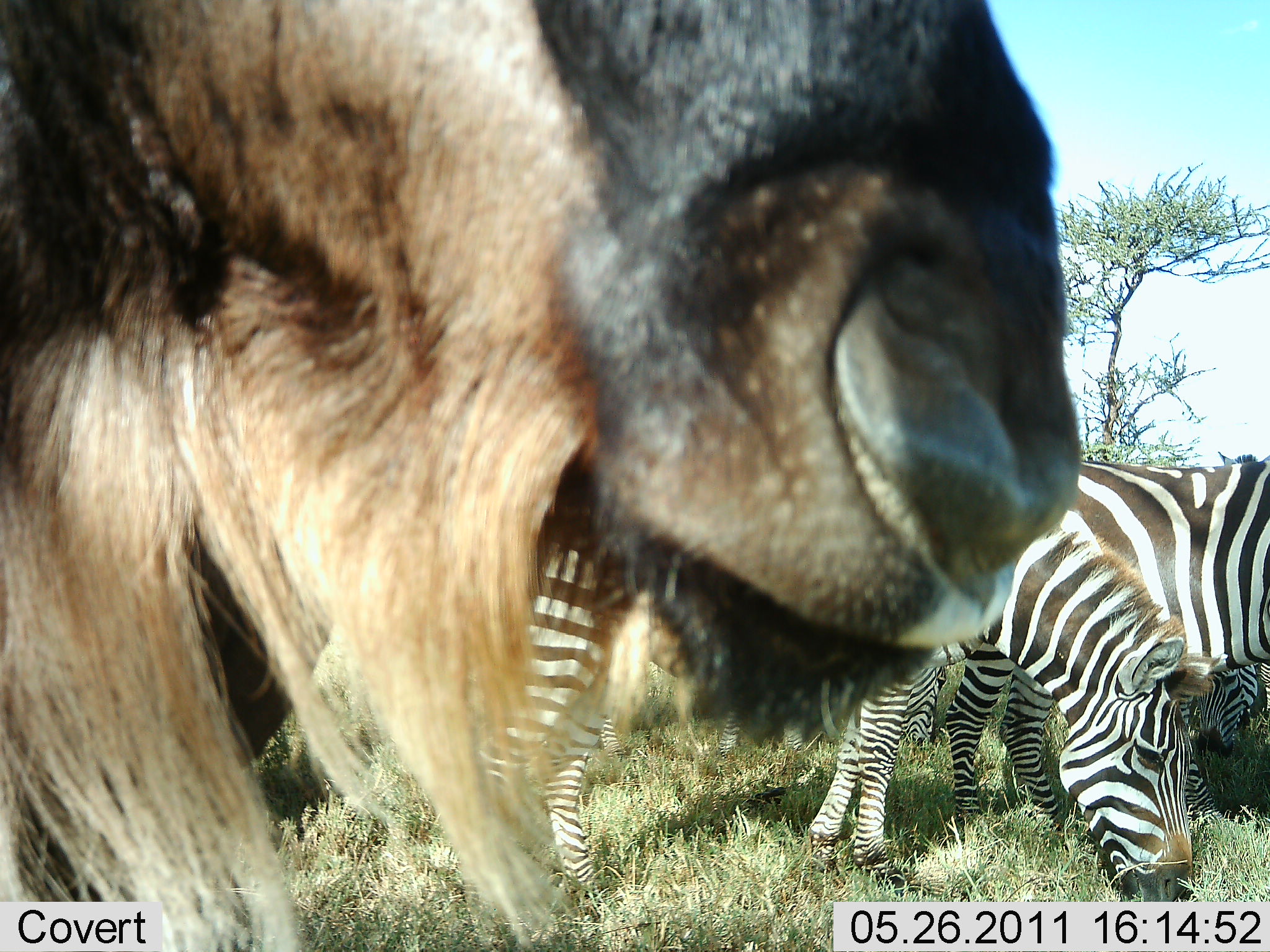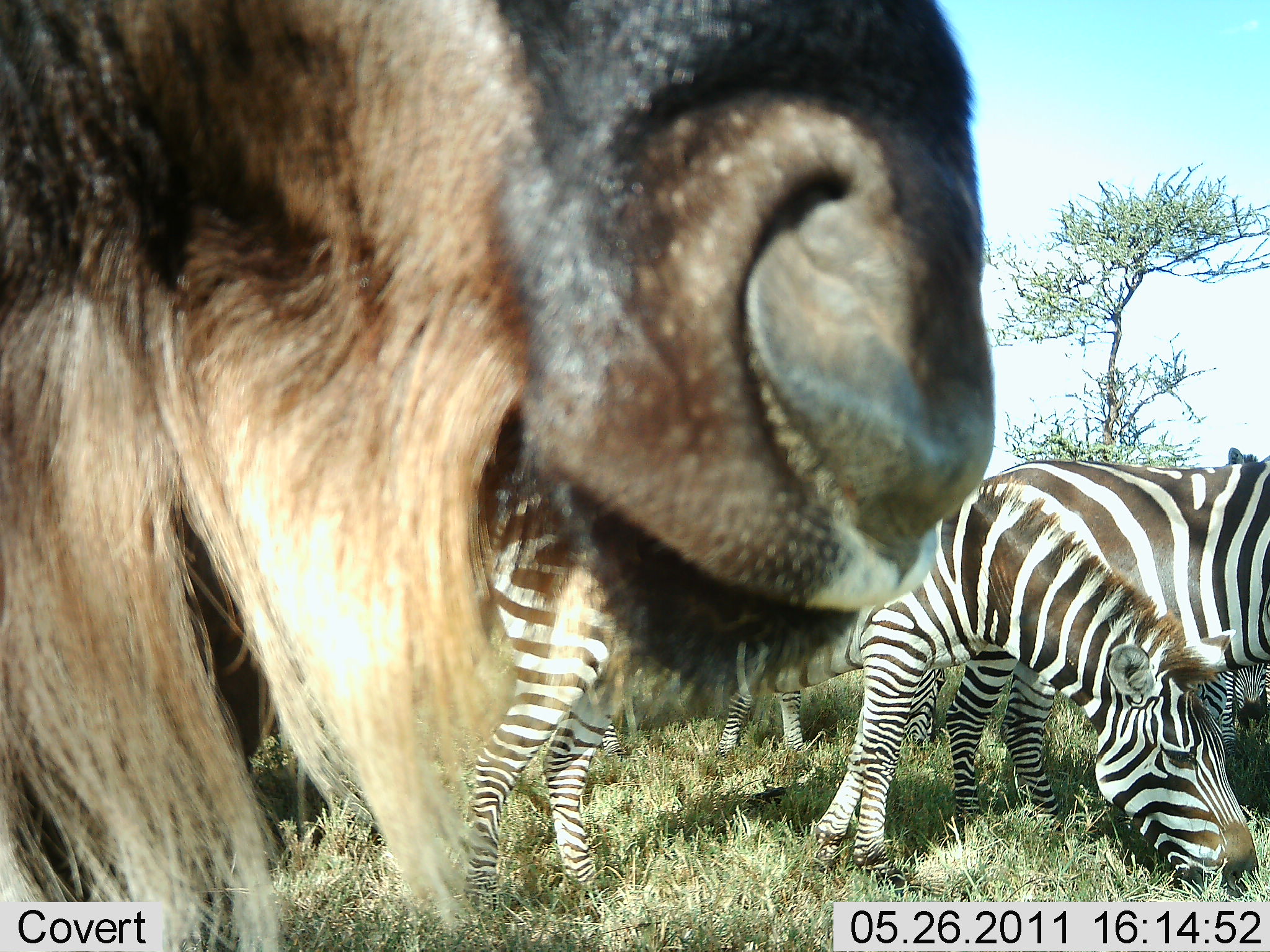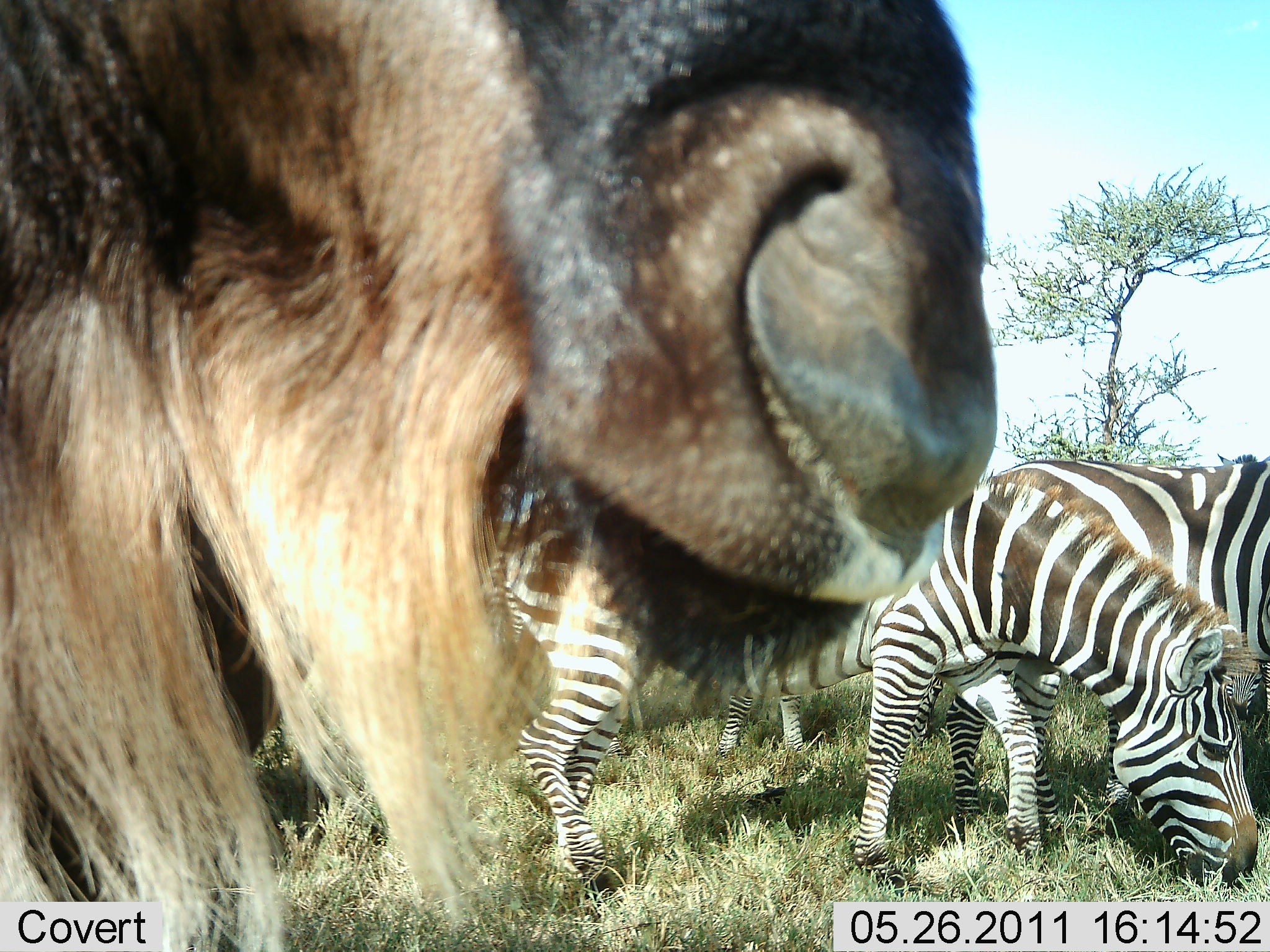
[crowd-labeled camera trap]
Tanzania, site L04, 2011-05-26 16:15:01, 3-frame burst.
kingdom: Animalia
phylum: Chordata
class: Mammalia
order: Artiodactyla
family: Bovidae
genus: Connochaetes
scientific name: Connochaetes taurinus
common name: blue wildebeest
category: wildebeest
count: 1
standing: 100%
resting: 0%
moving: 0%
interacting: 0%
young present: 0%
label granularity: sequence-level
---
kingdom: Animalia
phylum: Chordata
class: Mammalia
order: Perissodactyla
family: Equidae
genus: Equus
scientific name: Equus quagga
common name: plains zebra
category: zebra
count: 4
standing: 42%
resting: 0%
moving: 0%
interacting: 0%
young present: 0%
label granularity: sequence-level